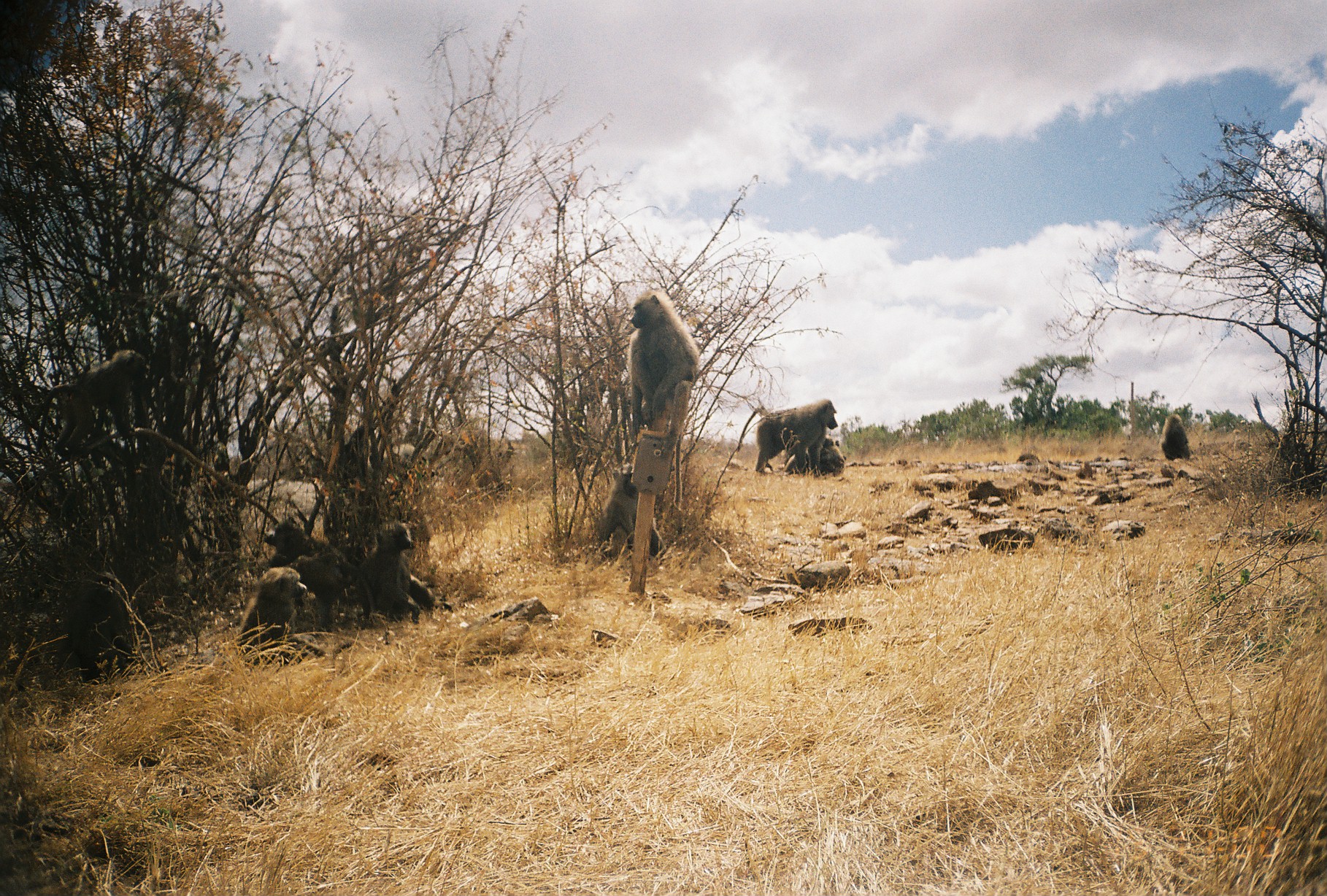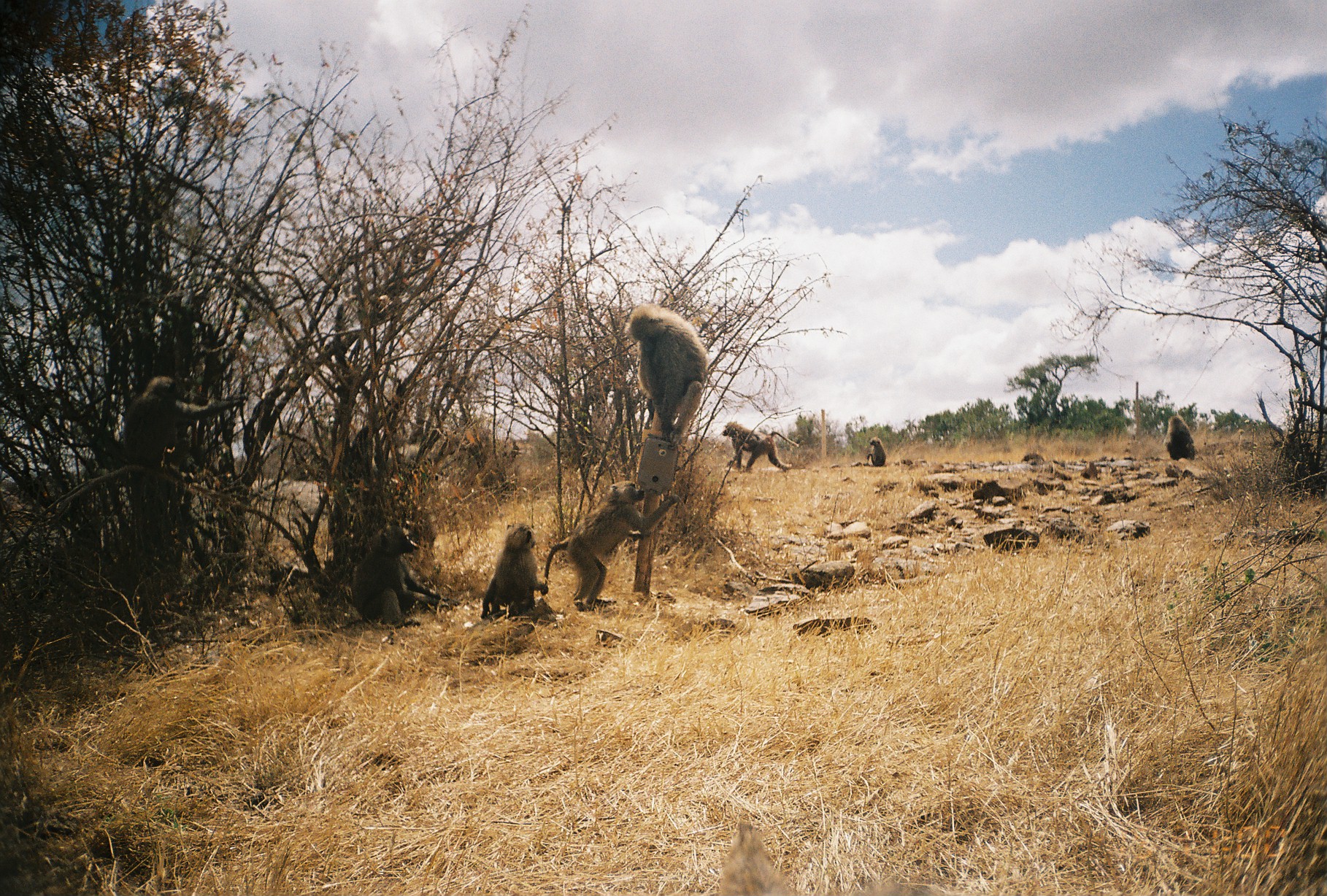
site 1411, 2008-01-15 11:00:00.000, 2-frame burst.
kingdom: Animalia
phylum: Chordata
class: Mammalia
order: Primates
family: Cercopithecidae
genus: Papio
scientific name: Papio anubis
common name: olive baboon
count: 9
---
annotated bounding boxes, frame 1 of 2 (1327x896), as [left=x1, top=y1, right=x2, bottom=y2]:
papio anubis: [left=626, top=289, right=701, bottom=510]; [left=56, top=572, right=173, bottom=684]; [left=35, top=349, right=149, bottom=461]; [left=265, top=513, right=358, bottom=632]; [left=355, top=516, right=455, bottom=625]; [left=235, top=567, right=318, bottom=672]; [left=737, top=398, right=838, bottom=480]; [left=595, top=458, right=668, bottom=561]; [left=782, top=432, right=846, bottom=477]; [left=1160, top=412, right=1192, bottom=464]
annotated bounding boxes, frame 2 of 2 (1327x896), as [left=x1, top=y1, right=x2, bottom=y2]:
papio anubis: [left=543, top=480, right=679, bottom=611]; [left=627, top=302, right=709, bottom=446]; [left=124, top=376, right=242, bottom=470]; [left=354, top=525, right=461, bottom=625]; [left=480, top=522, right=549, bottom=623]; [left=721, top=421, right=799, bottom=473]; [left=1163, top=416, right=1196, bottom=461]; [left=866, top=436, right=887, bottom=468]